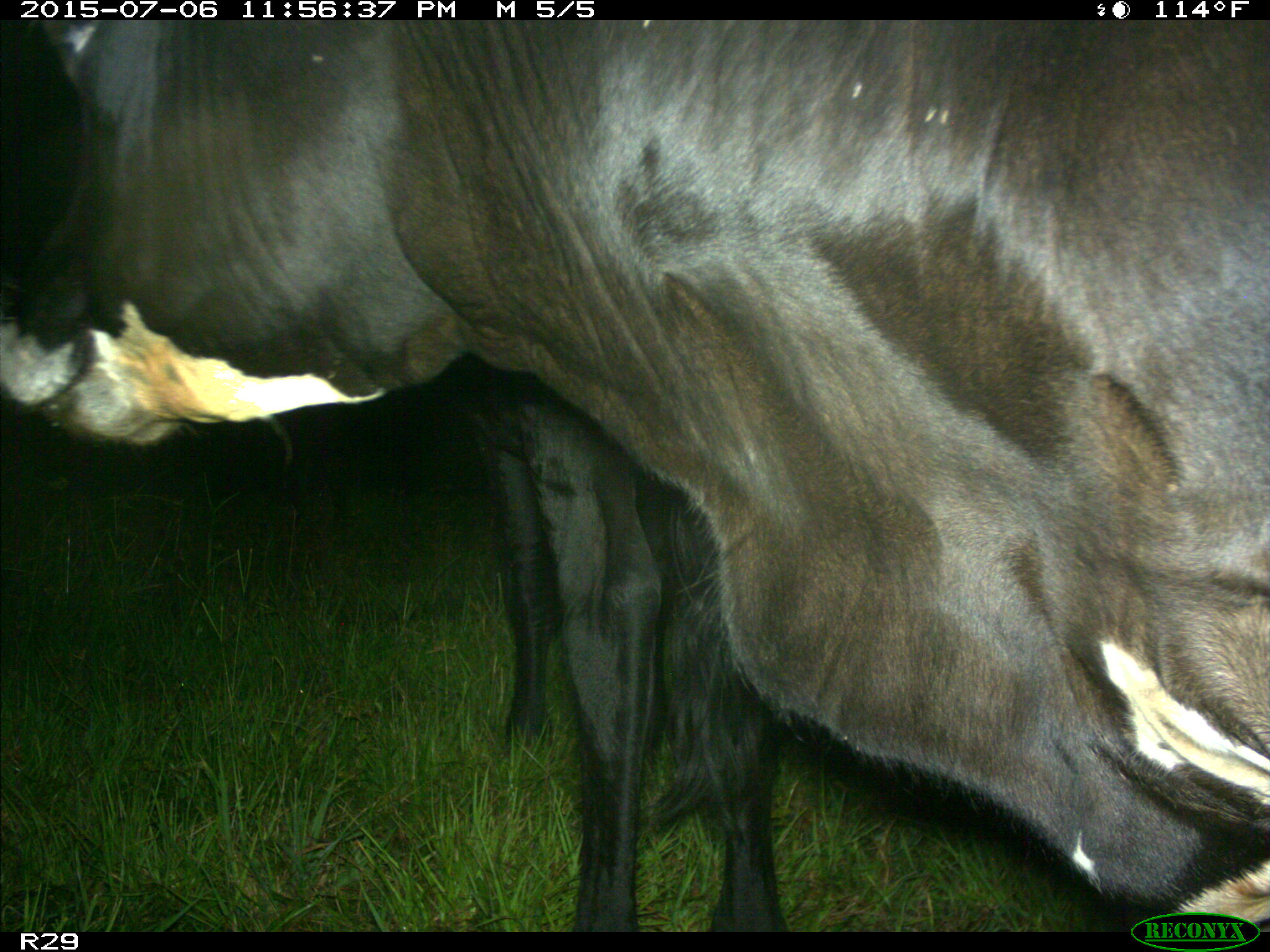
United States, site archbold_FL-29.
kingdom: Animalia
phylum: Chordata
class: Mammalia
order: Artiodactyla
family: Bovidae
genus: Bos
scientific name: Bos taurus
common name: domestic cow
Bos taurus (domestic cow).